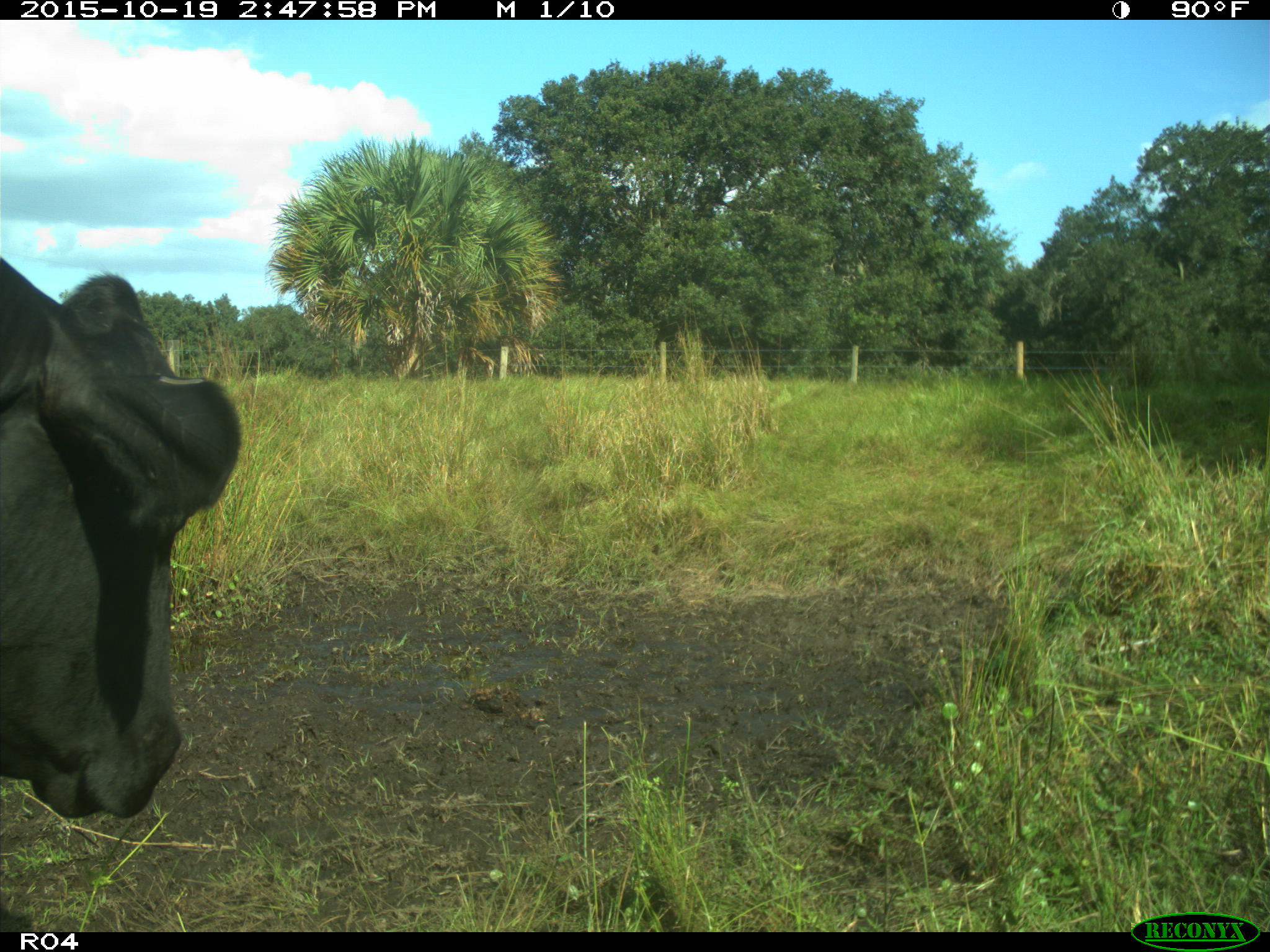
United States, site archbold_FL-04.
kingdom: Animalia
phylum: Chordata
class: Mammalia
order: Artiodactyla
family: Bovidae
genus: Bos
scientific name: Bos taurus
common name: domestic cow